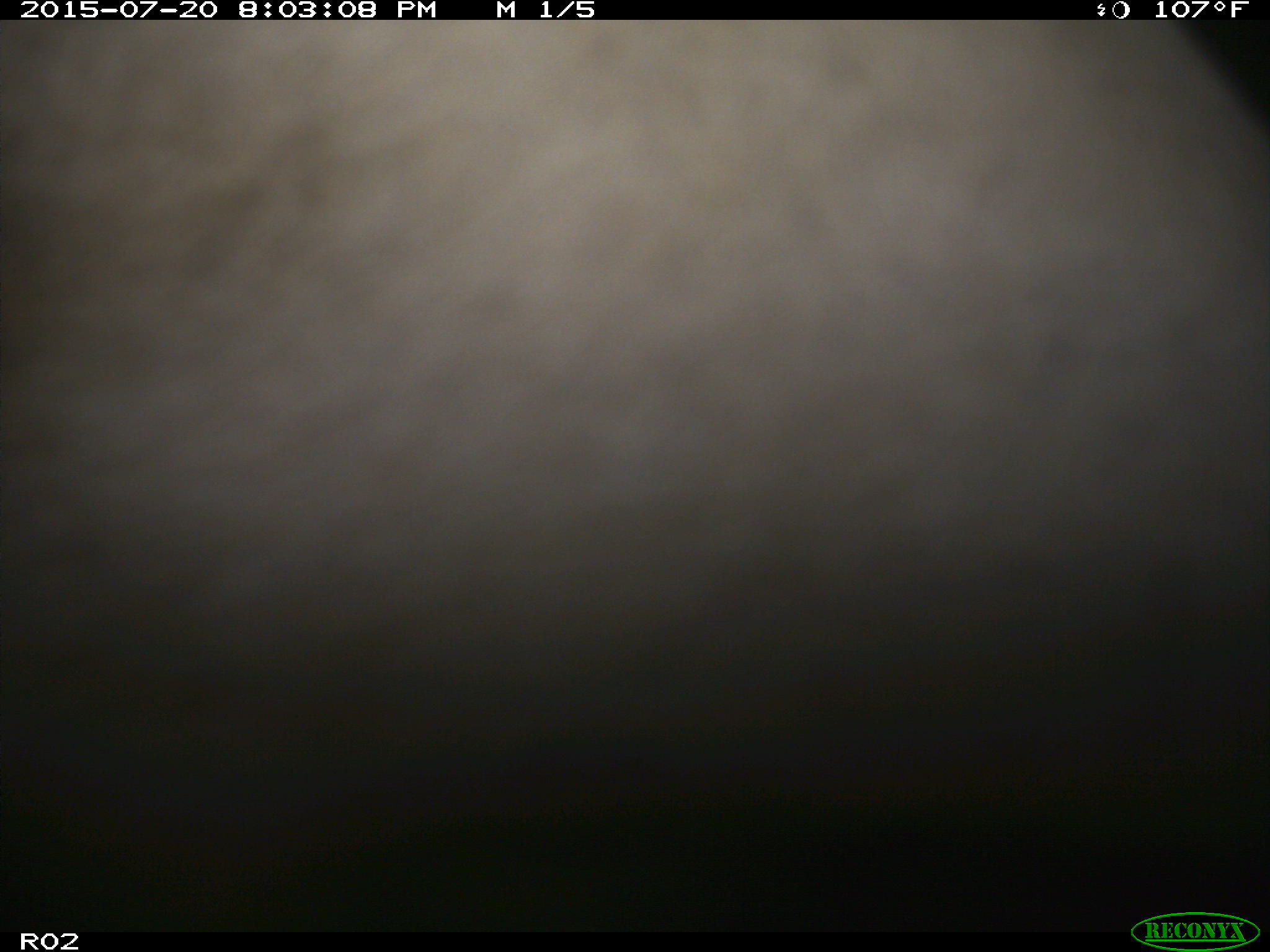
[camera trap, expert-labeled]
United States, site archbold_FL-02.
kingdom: Animalia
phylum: Chordata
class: Mammalia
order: Artiodactyla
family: Bovidae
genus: Bos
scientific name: Bos taurus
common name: domestic cow